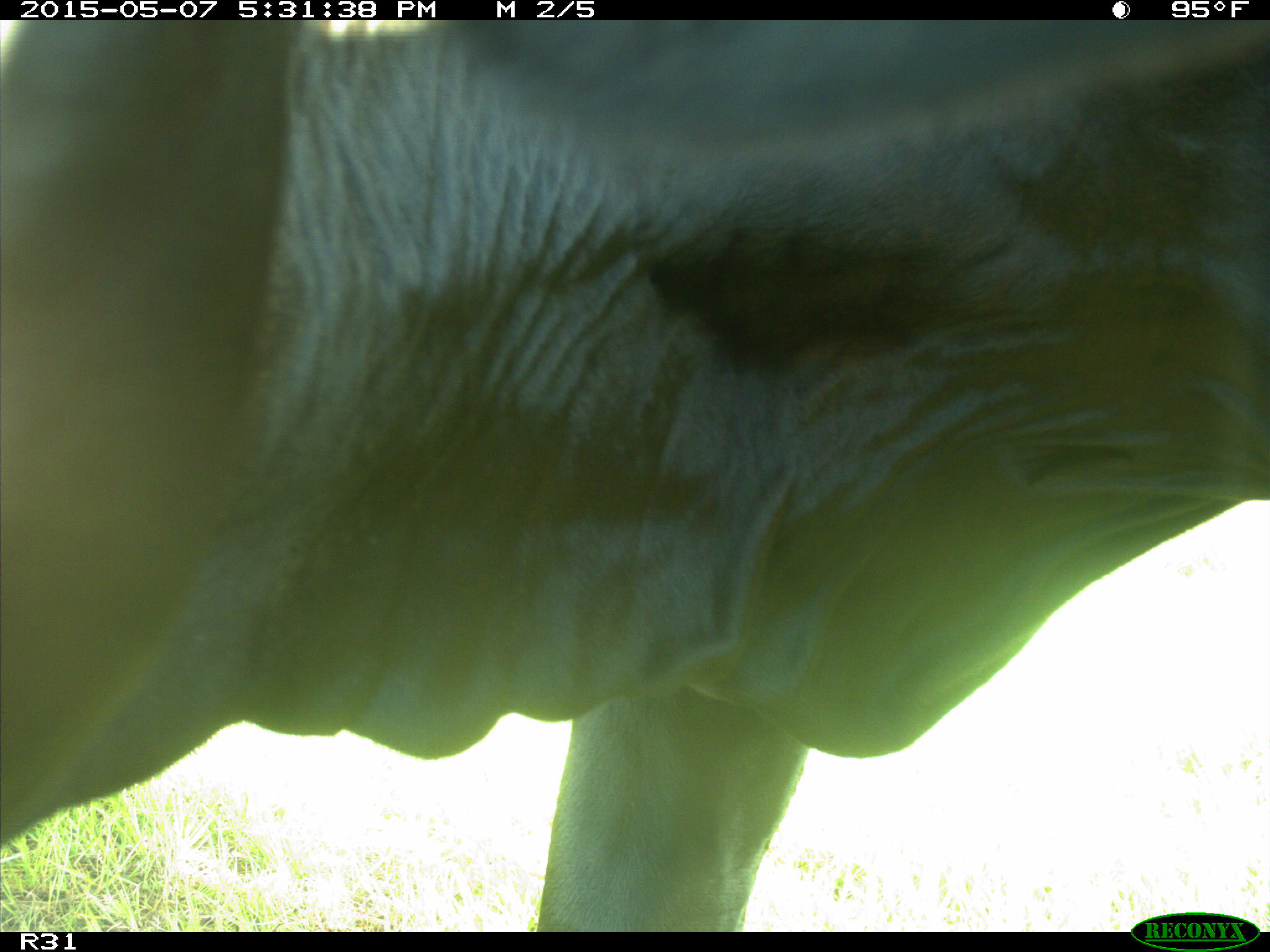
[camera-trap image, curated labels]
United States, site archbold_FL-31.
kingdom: Animalia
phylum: Chordata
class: Mammalia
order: Artiodactyla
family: Bovidae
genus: Bos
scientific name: Bos taurus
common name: domestic cow